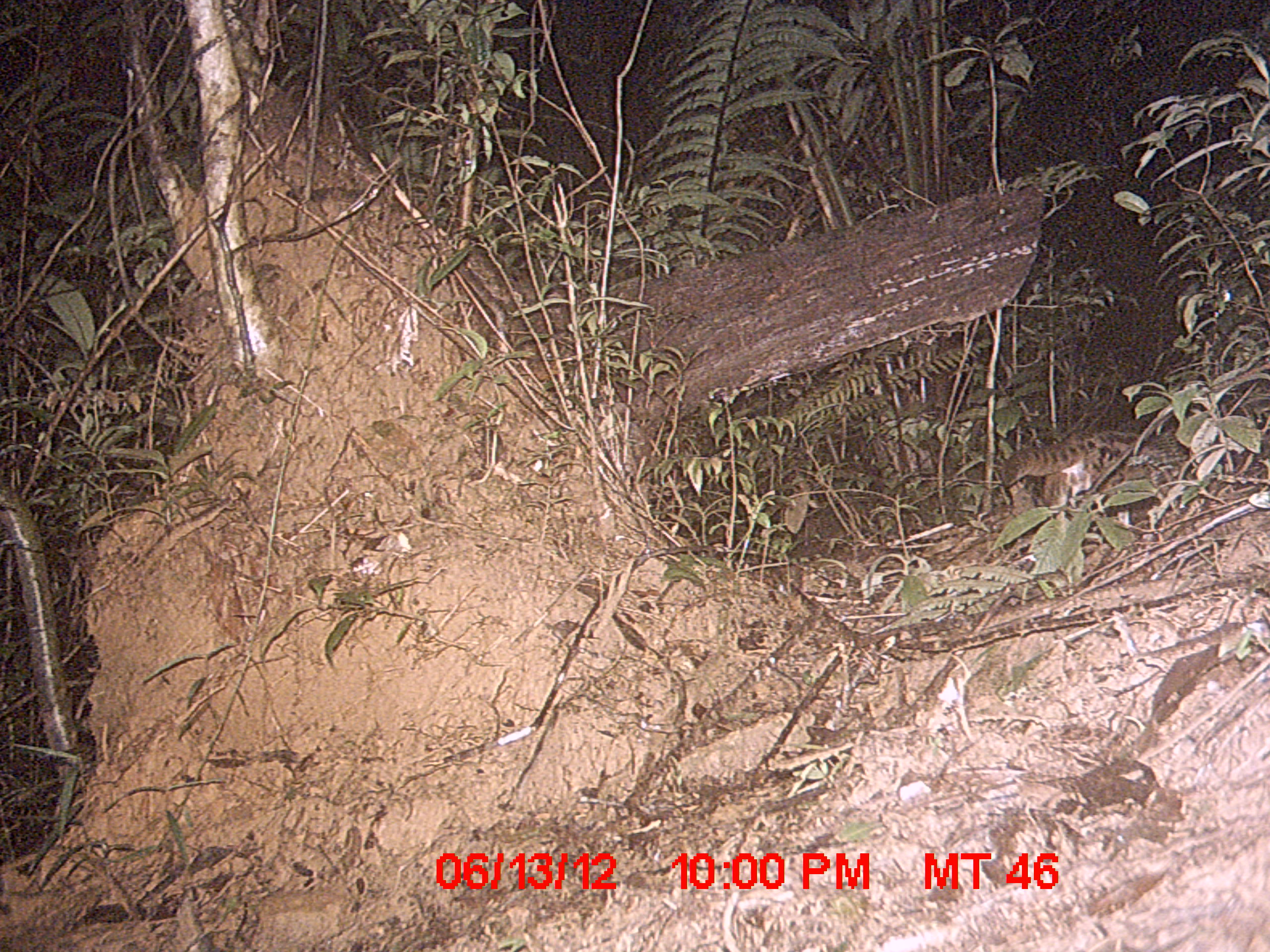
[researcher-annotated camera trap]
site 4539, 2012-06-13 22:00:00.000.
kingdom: Animalia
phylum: Chordata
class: Mammalia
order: Carnivora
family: Eupleridae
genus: Fossa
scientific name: Fossa fossana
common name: fanaloka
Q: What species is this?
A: Fossa fossana (fanaloka).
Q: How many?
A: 1.